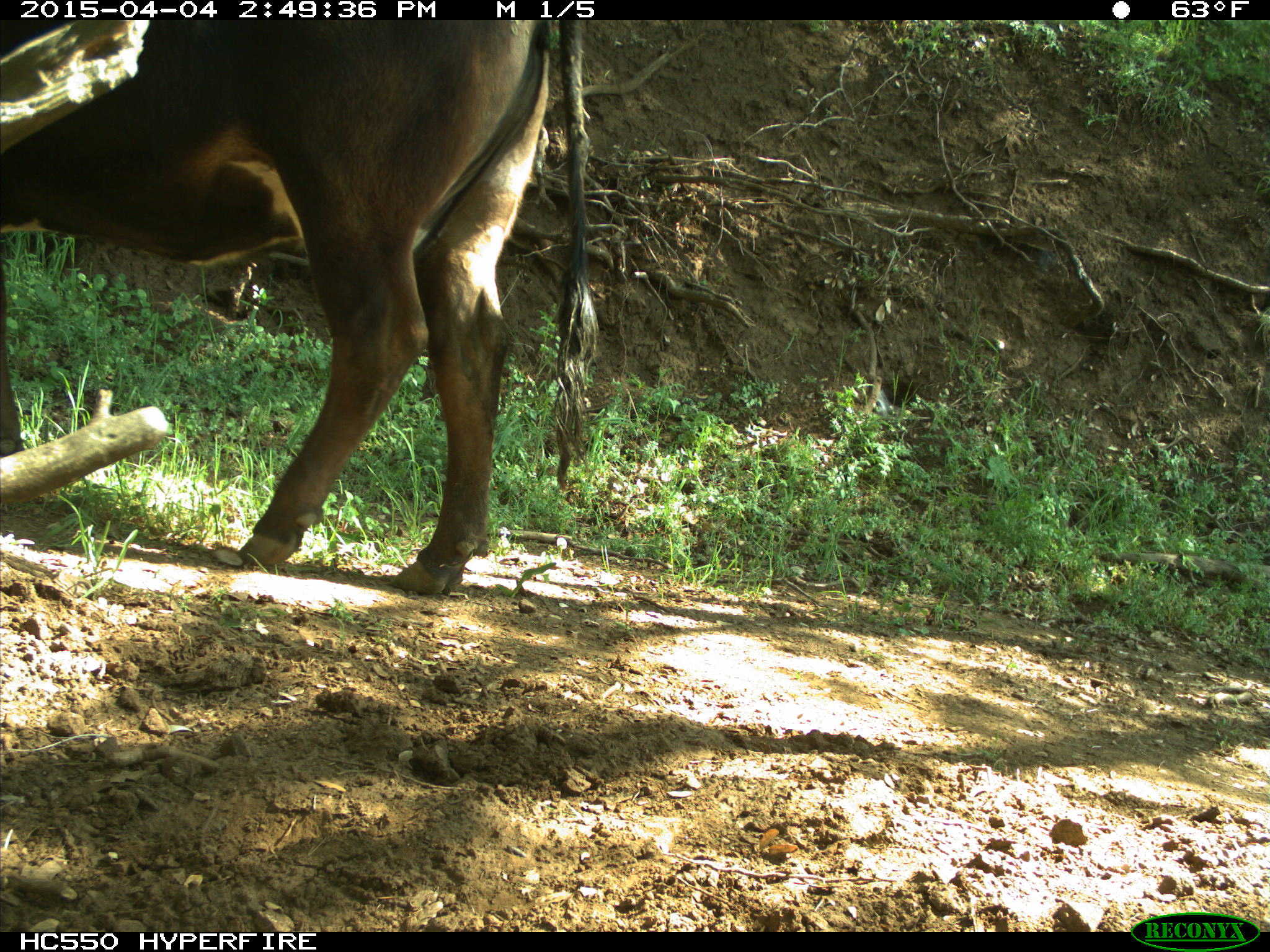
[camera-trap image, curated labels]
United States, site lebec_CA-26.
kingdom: Animalia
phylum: Chordata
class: Mammalia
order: Artiodactyla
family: Bovidae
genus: Bos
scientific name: Bos taurus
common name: domestic cow